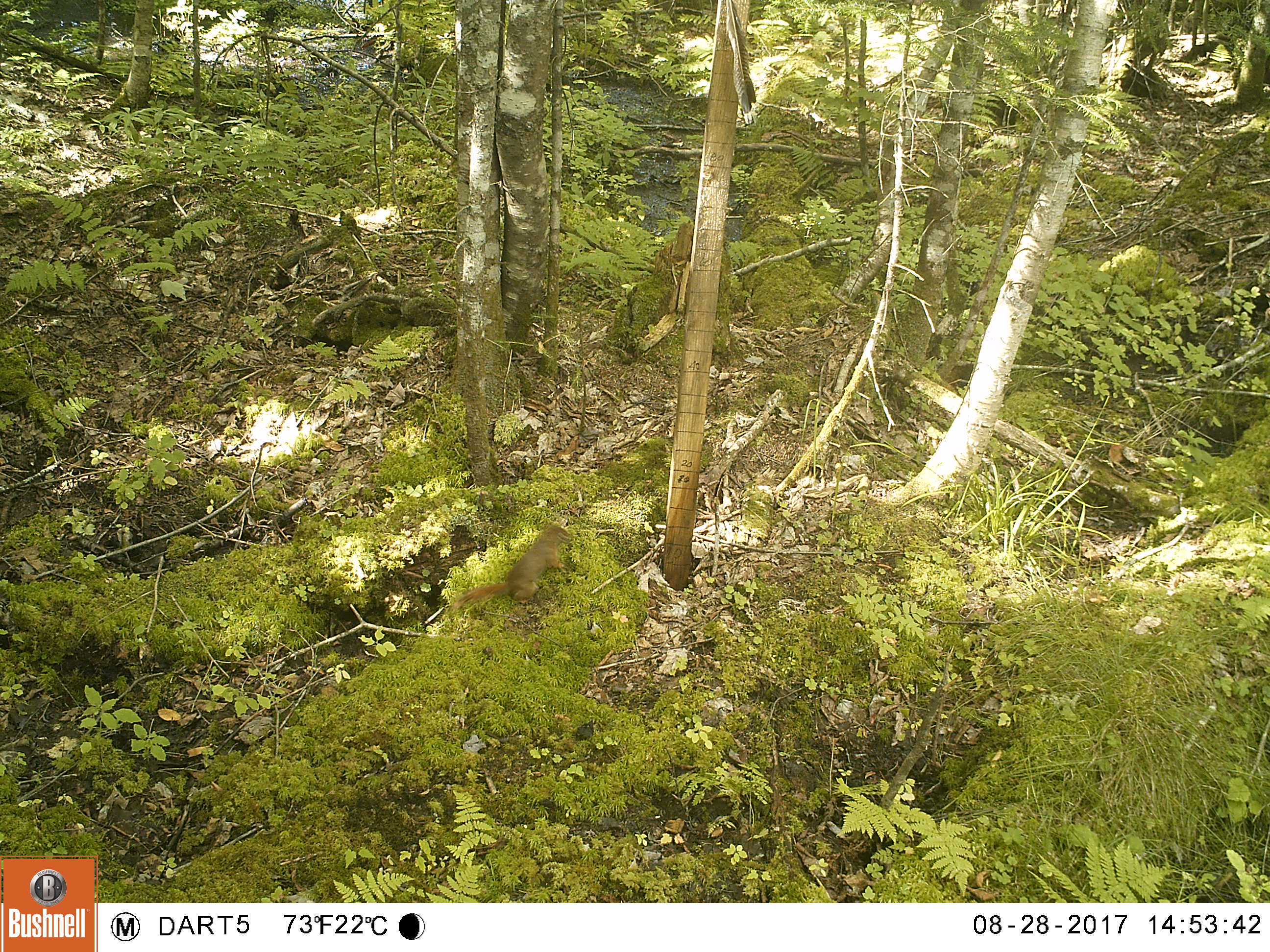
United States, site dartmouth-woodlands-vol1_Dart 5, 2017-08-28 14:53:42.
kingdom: Animalia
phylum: Chordata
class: Mammalia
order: Rodentia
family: Sciuridae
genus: Tamiasciurus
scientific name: Tamiasciurus hudsonicus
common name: red squirrel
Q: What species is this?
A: Red squirrel (Tamiasciurus hudsonicus).